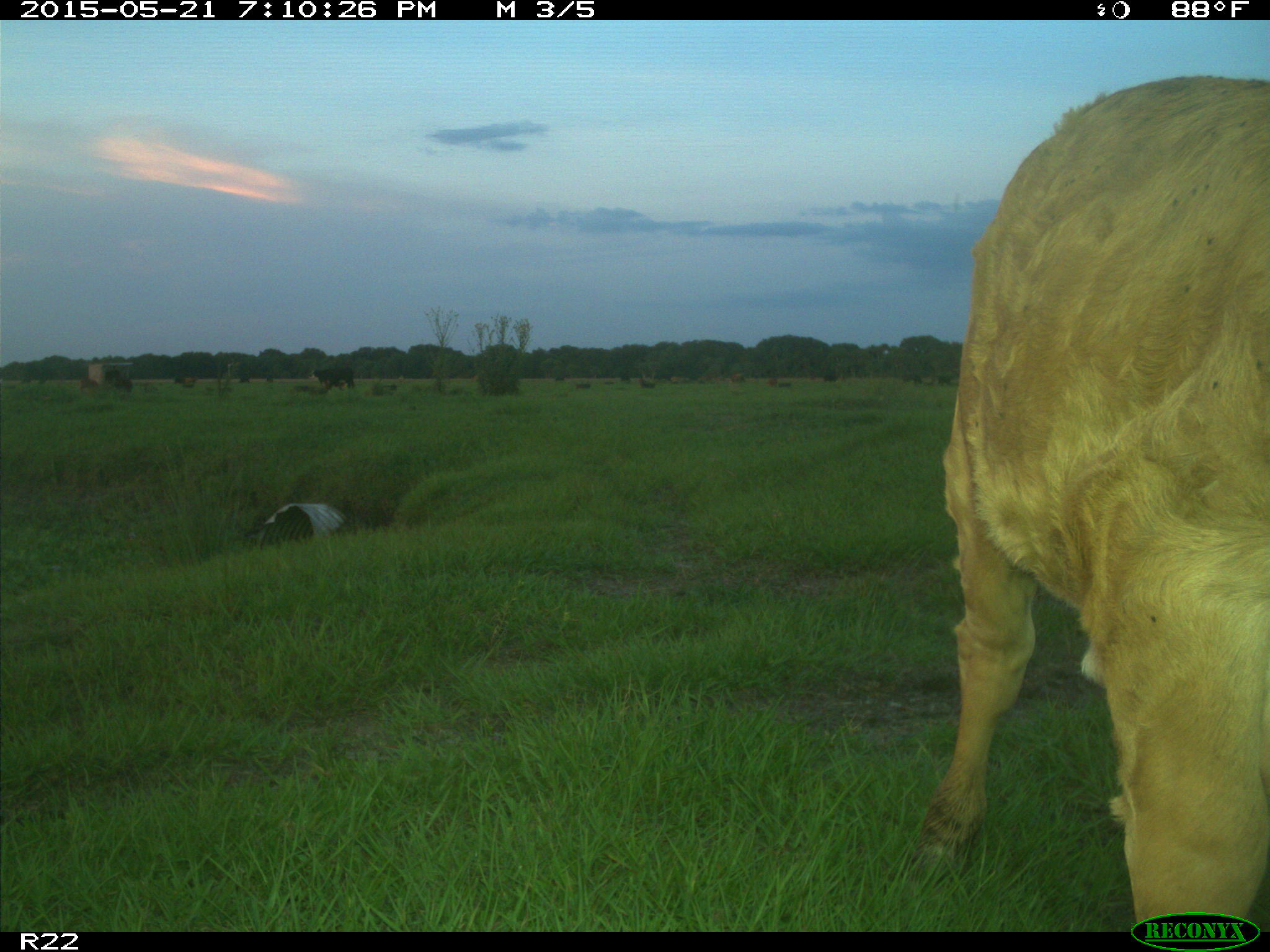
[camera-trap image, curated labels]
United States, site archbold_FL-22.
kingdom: Animalia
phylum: Chordata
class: Mammalia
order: Artiodactyla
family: Bovidae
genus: Bos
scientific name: Bos taurus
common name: domestic cow